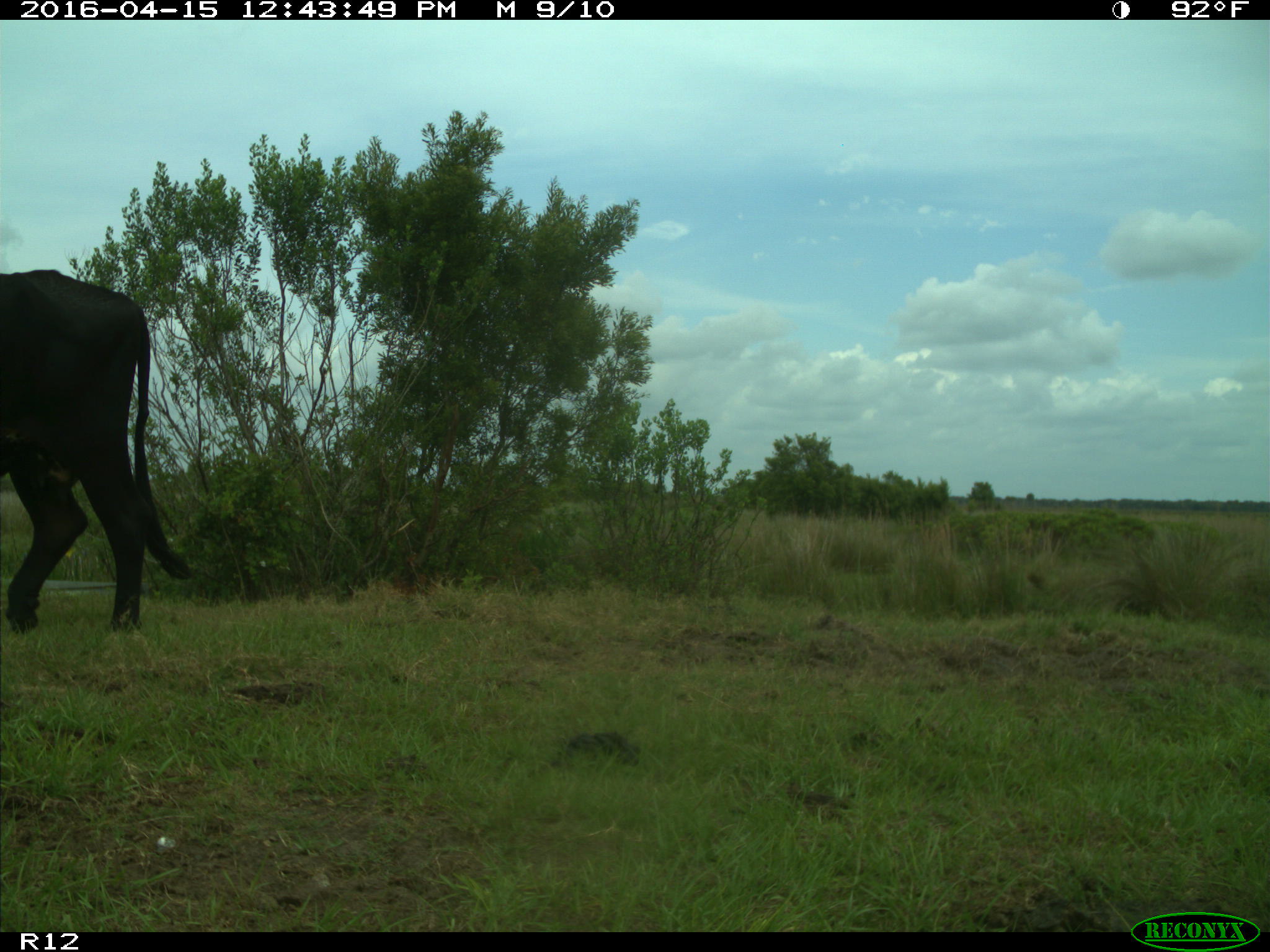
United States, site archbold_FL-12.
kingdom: Animalia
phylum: Chordata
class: Mammalia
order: Artiodactyla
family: Bovidae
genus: Bos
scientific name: Bos taurus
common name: domestic cow